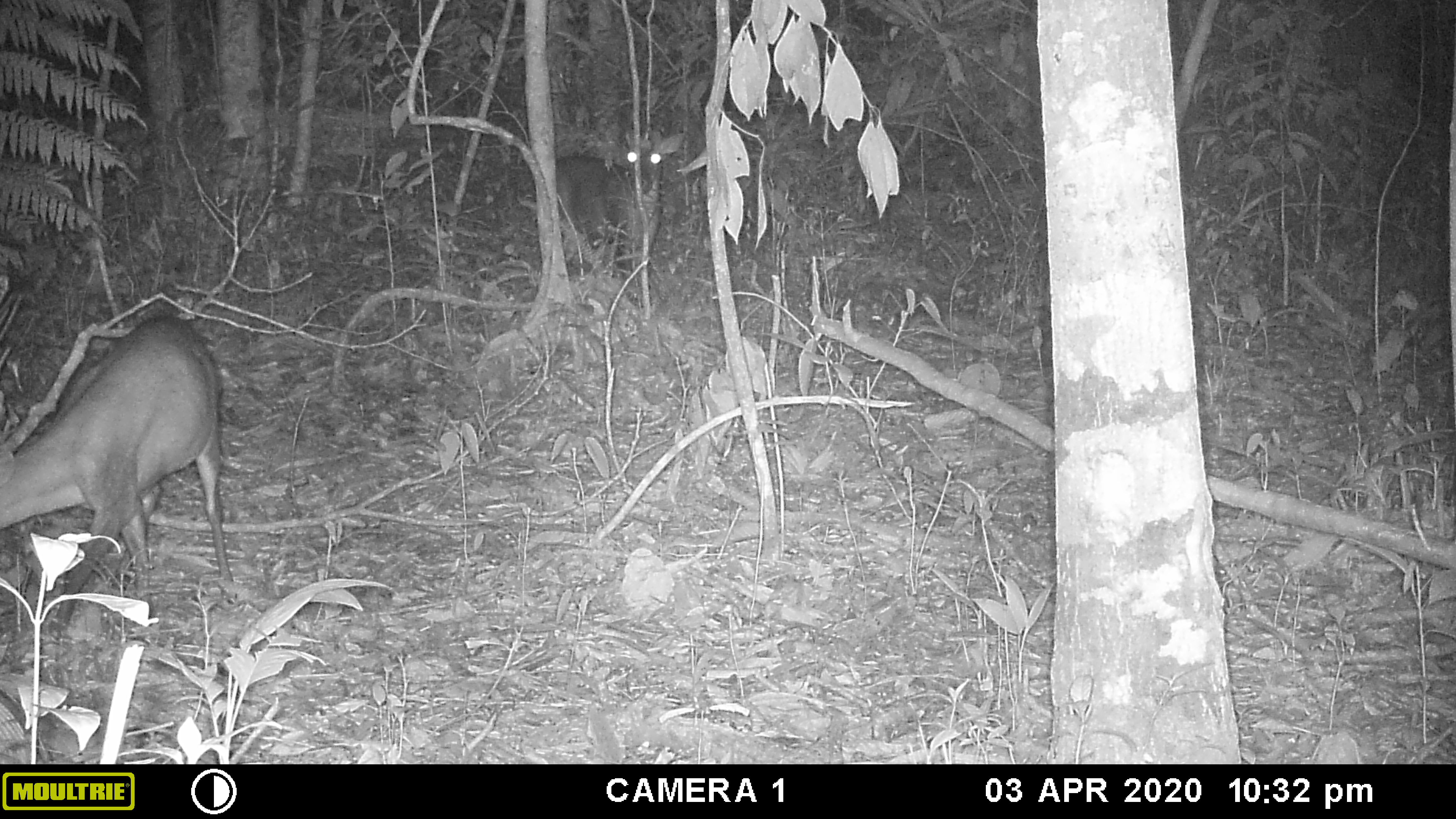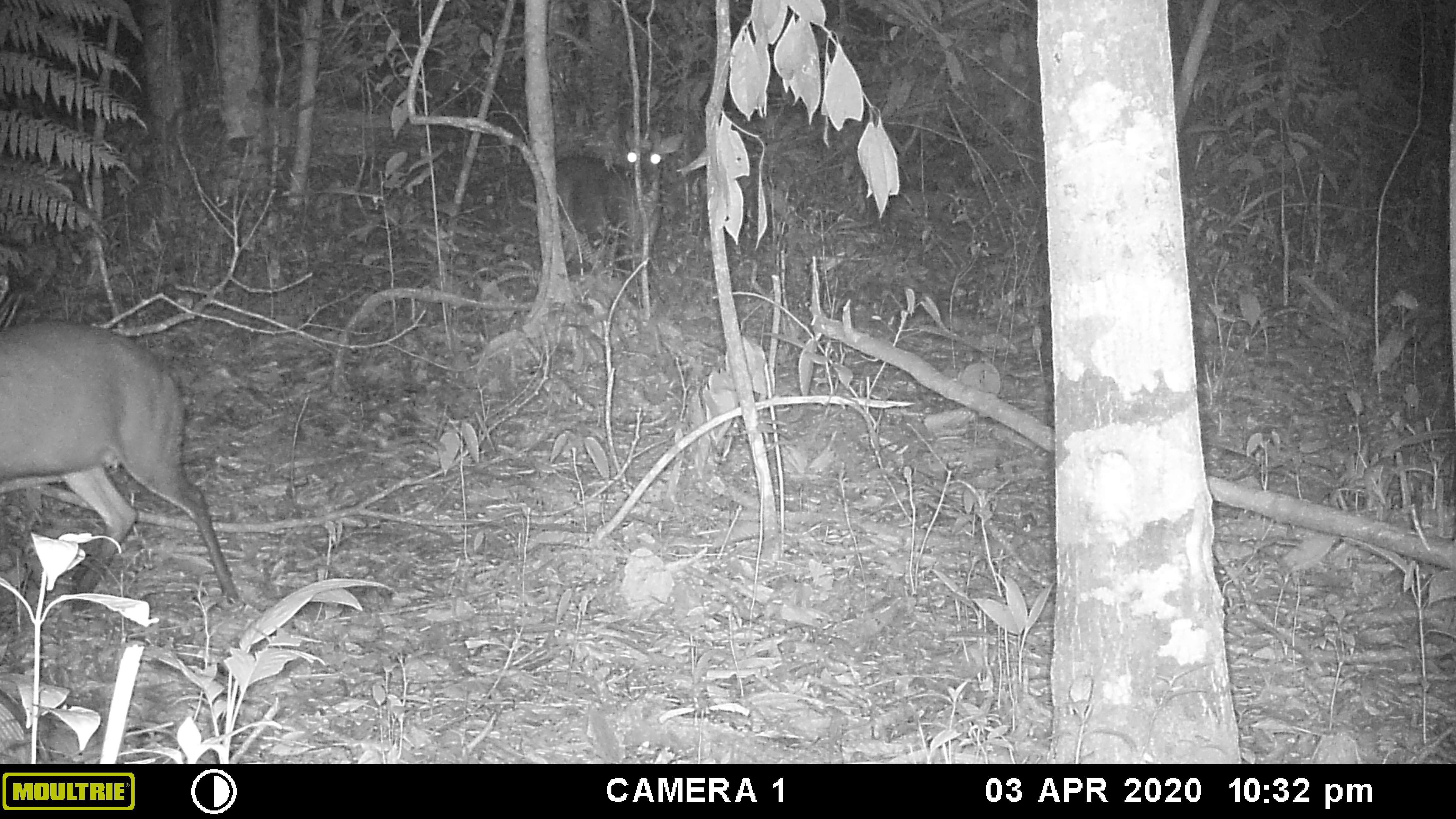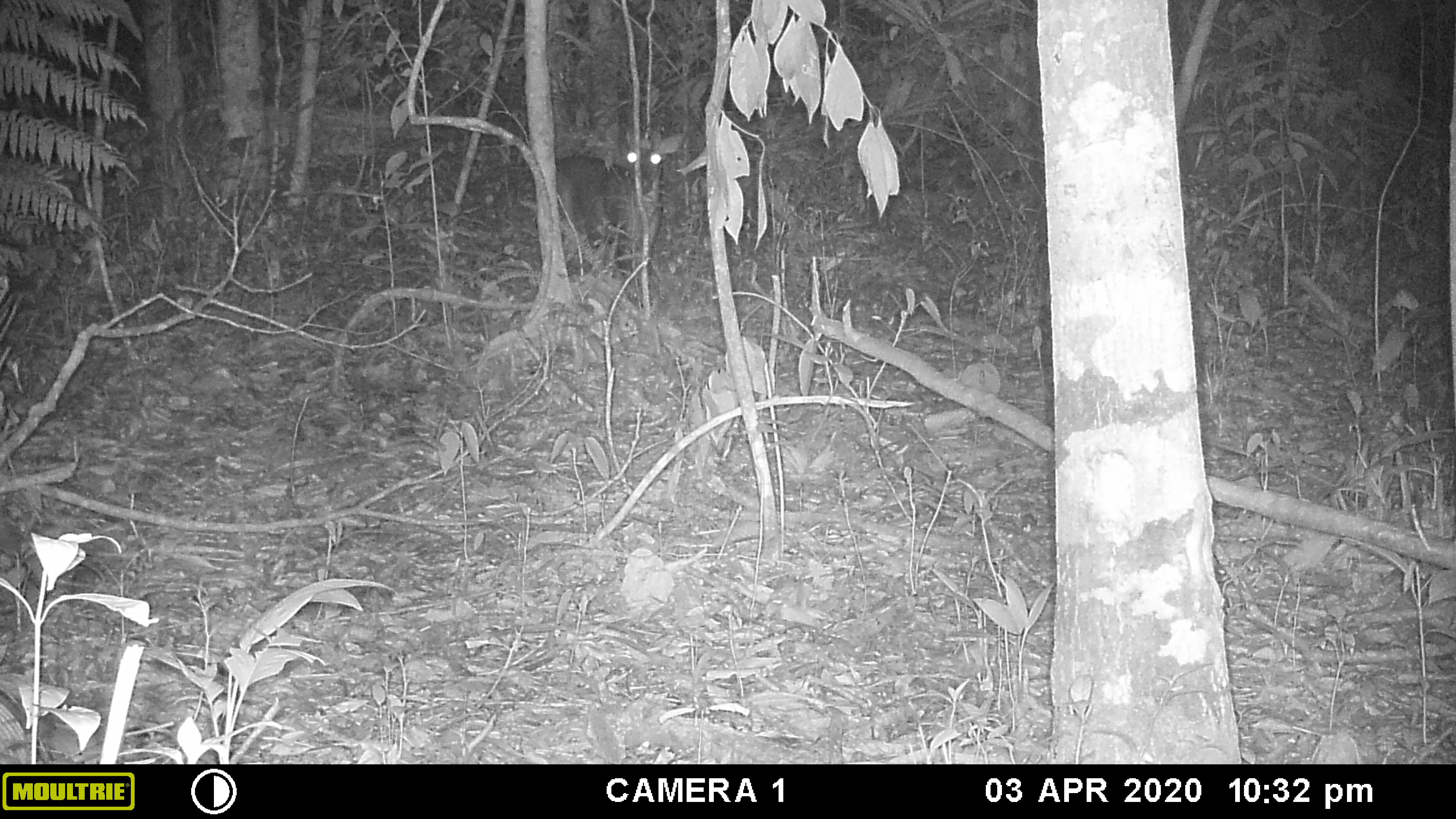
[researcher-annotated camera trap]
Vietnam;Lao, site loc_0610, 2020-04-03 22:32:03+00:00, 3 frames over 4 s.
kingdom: Animalia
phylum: Chordata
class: Mammalia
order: Artiodactyla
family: Cervidae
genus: Muntiacus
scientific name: Muntiacus rooseveltorum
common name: roosevelt's muntjac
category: roosevelts muntjac group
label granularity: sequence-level